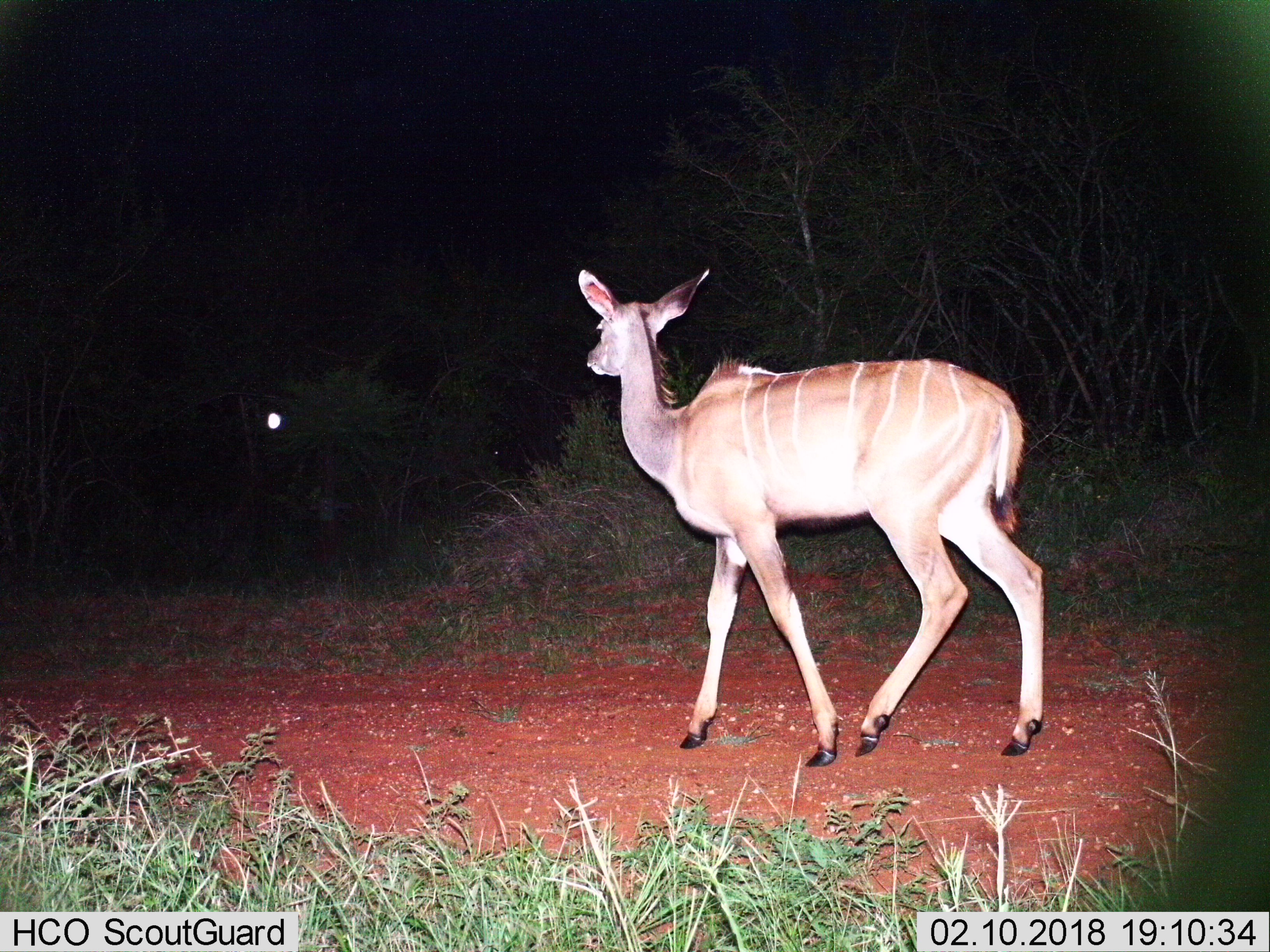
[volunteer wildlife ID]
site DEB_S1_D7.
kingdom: Animalia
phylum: Chordata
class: Mammalia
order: Artiodactyla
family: Bovidae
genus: Tragelaphus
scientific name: Tragelaphus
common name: kudu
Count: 1.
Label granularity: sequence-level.